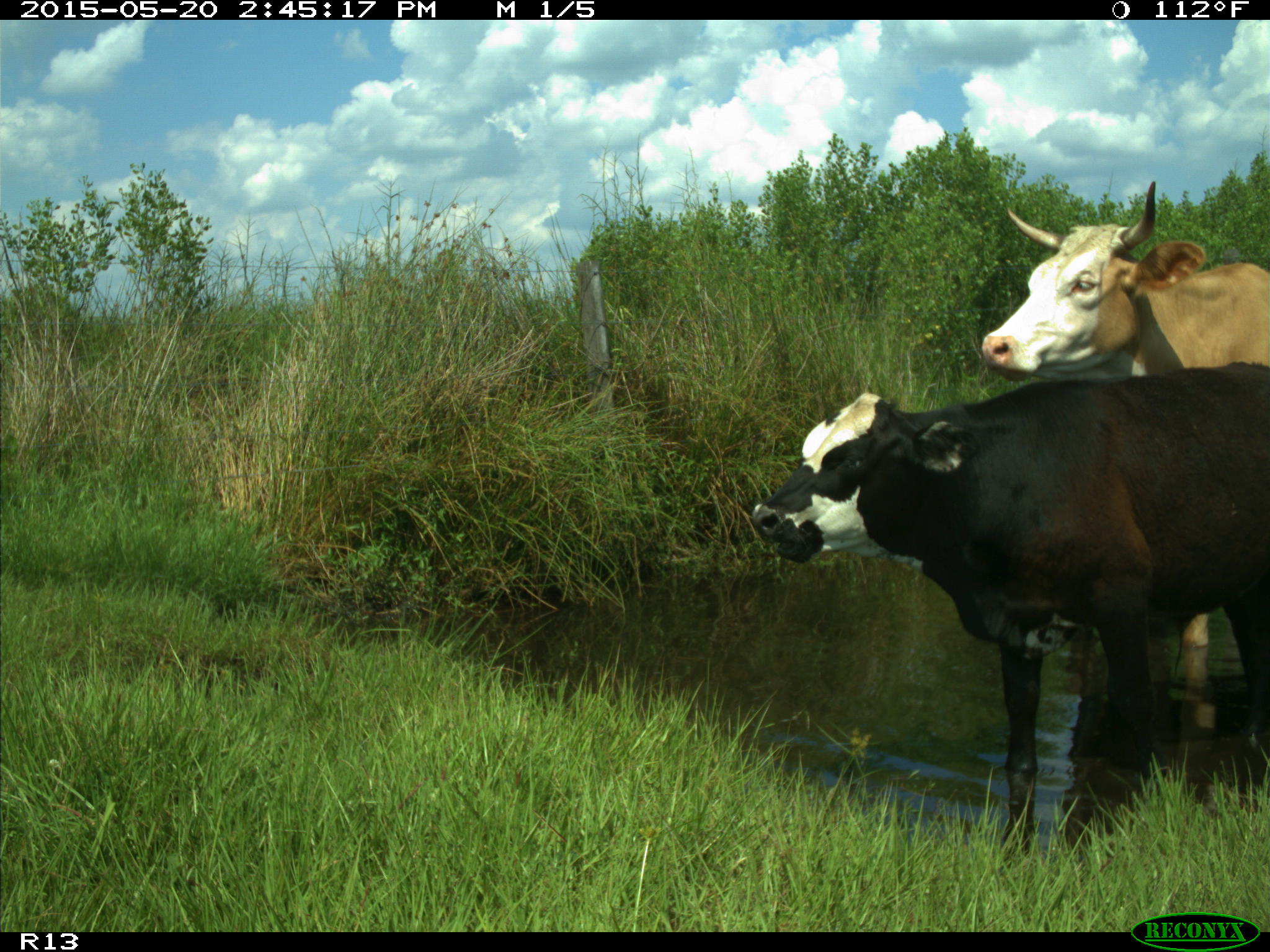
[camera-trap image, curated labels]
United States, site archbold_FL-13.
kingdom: Animalia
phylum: Chordata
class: Mammalia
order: Artiodactyla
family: Bovidae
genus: Bos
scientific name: Bos taurus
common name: domestic cow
Bos taurus (domestic cow).